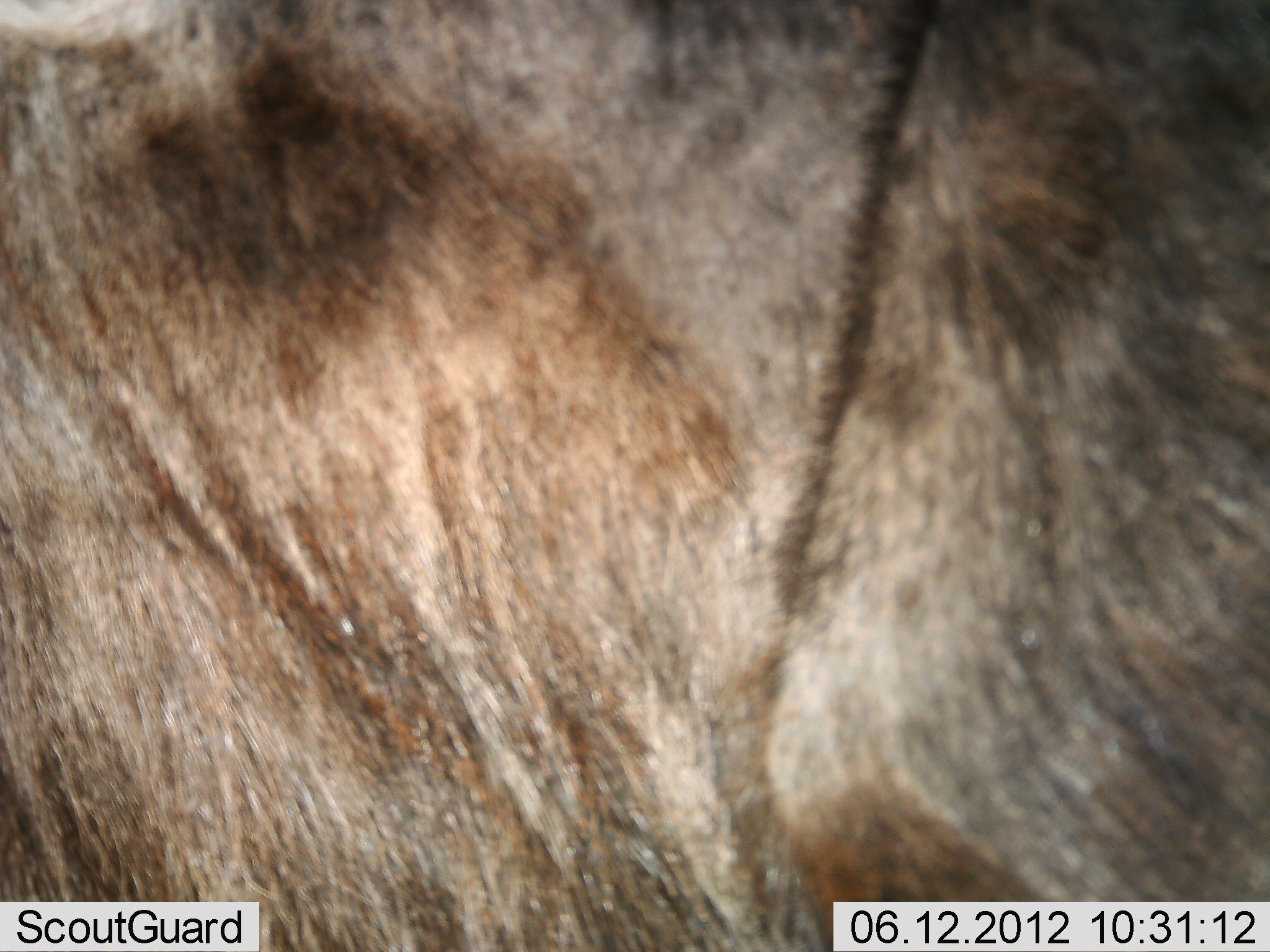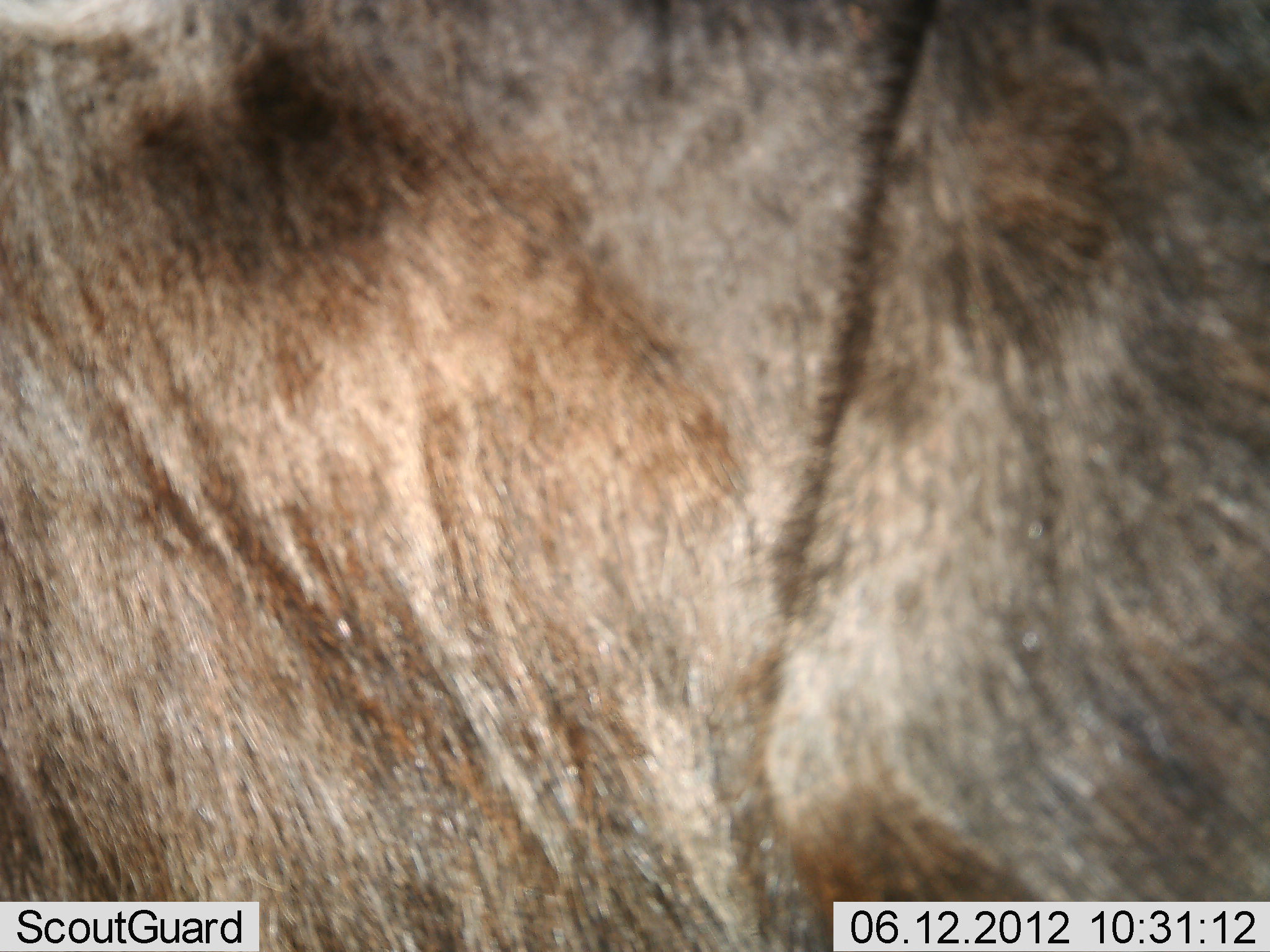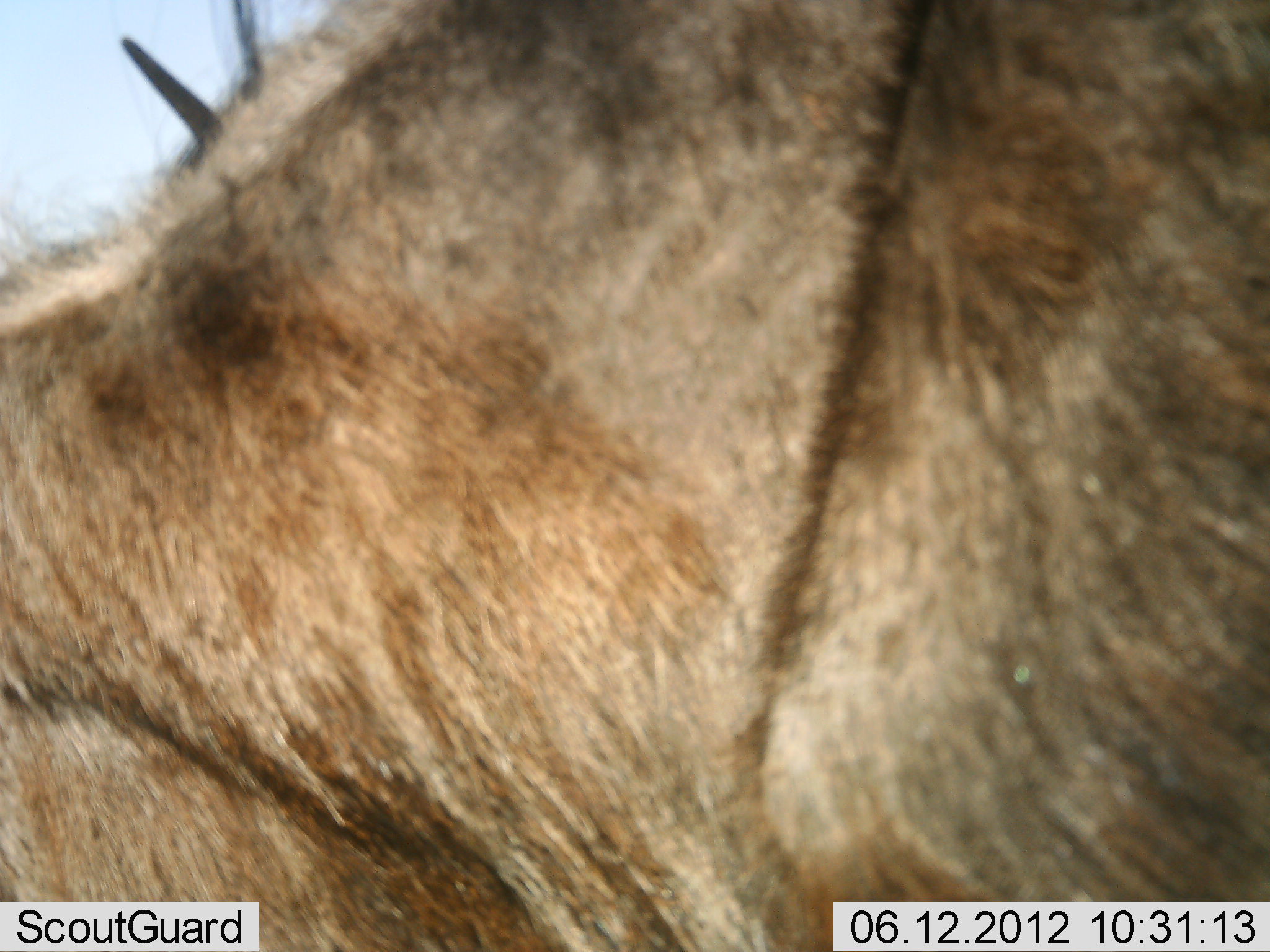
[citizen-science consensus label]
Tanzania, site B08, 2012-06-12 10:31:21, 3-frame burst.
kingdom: Animalia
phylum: Chordata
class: Mammalia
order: Artiodactyla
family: Bovidae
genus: Connochaetes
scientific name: Connochaetes taurinus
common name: blue wildebeest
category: wildebeest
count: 1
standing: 82%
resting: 9%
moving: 0%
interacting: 0%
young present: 0%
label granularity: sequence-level